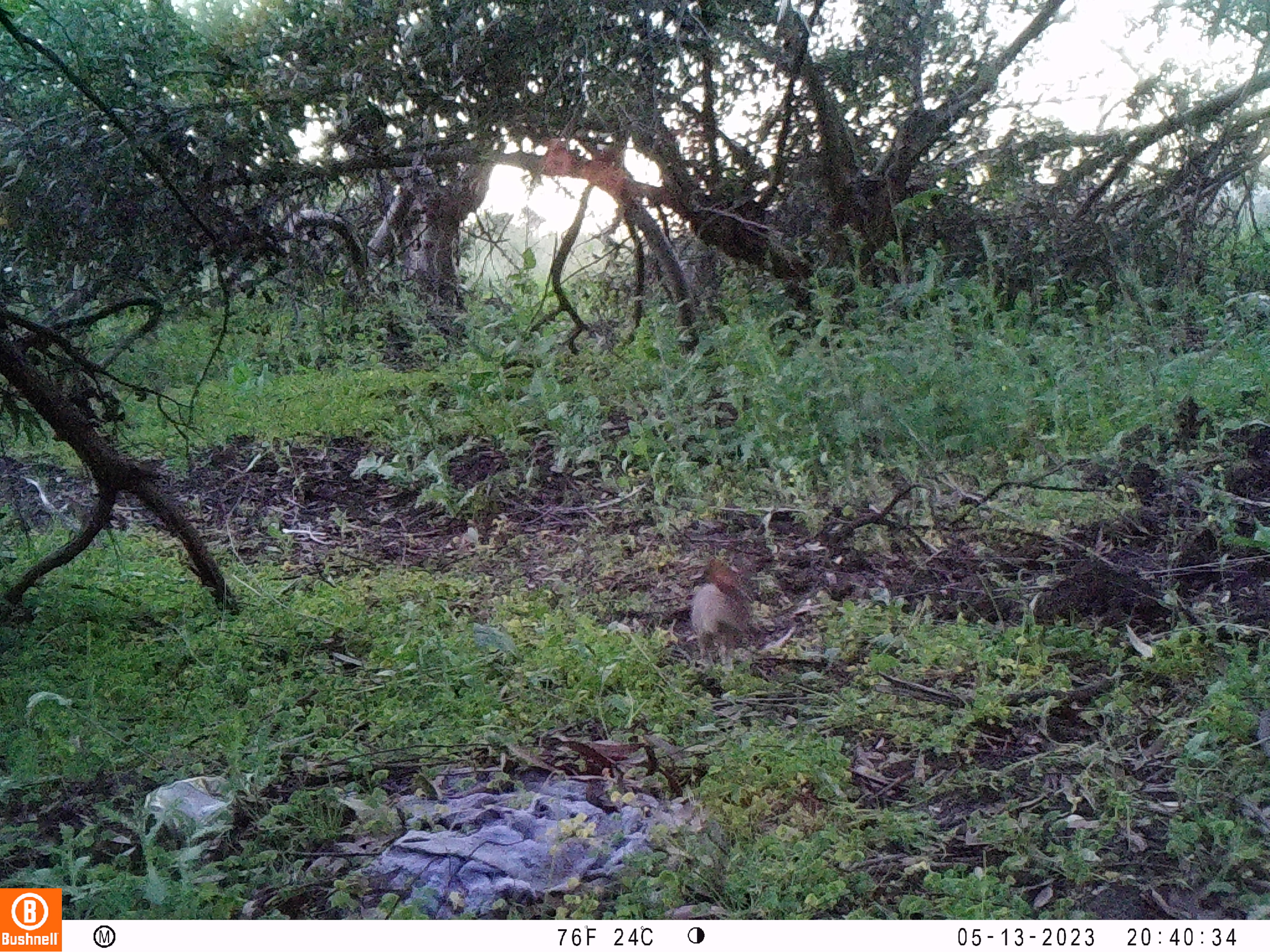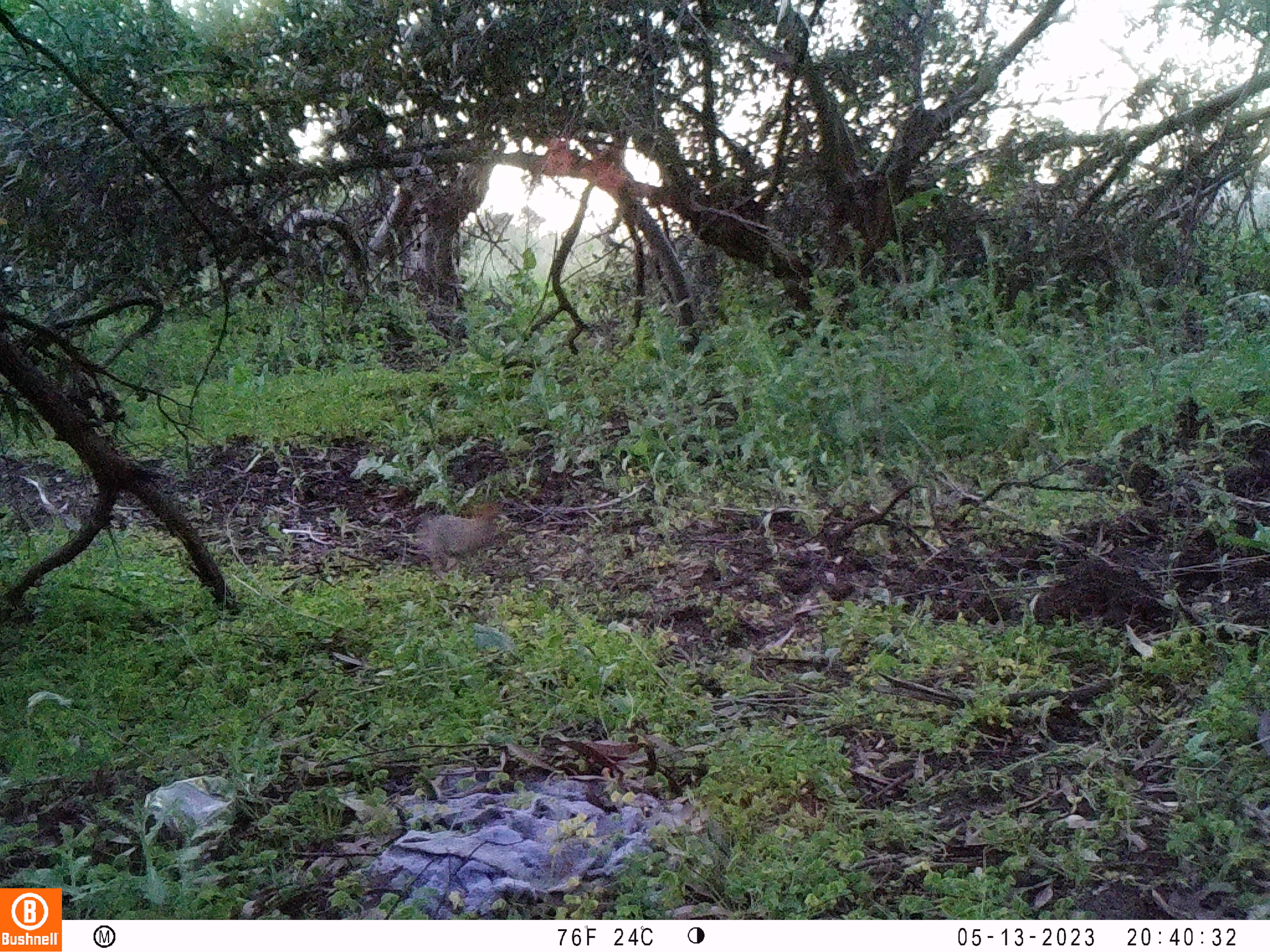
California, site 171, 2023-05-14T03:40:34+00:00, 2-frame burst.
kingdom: Animalia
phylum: Chordata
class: Mammalia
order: Lagomorpha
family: Leporidae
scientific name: Leporidae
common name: rabbit